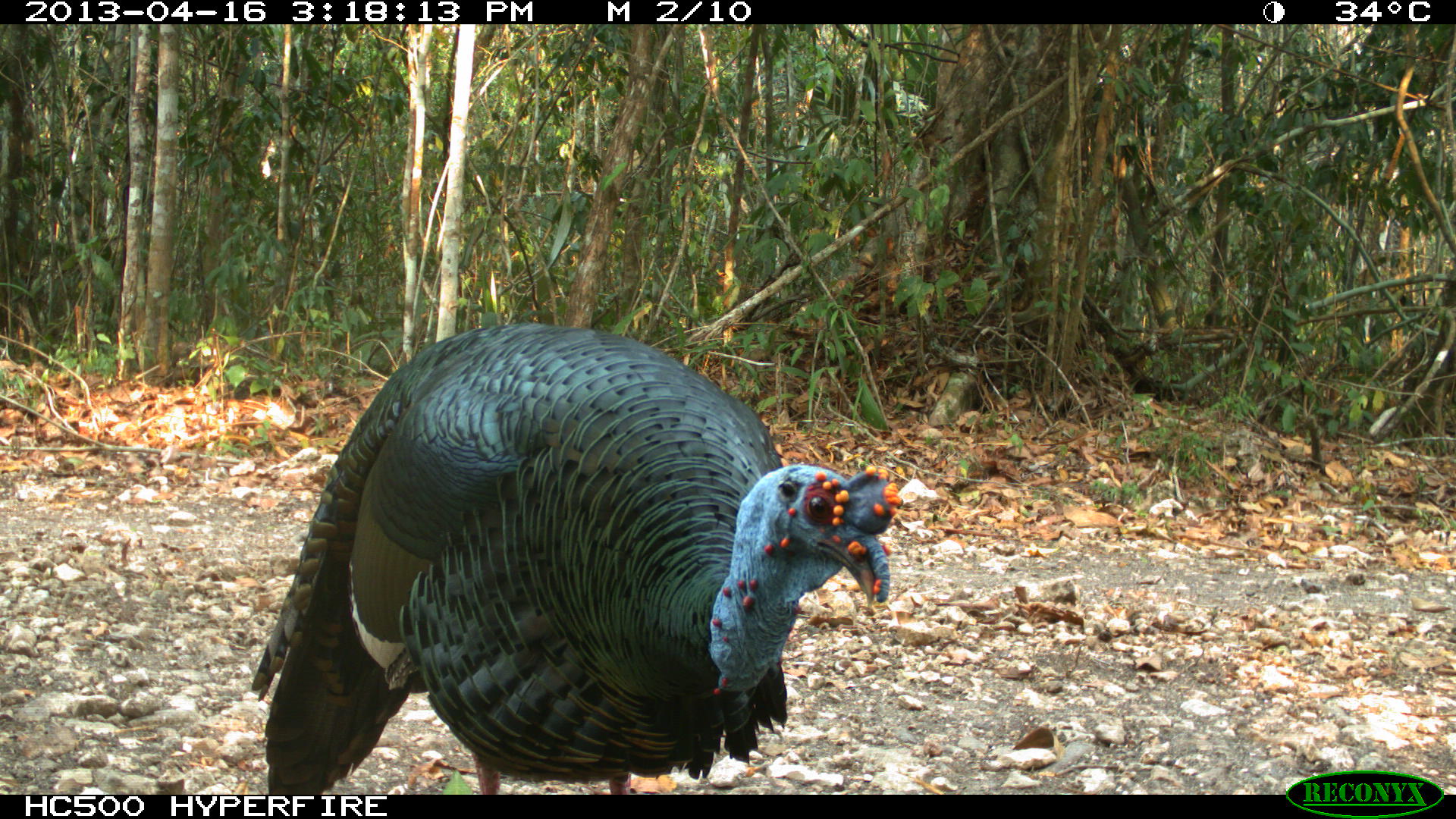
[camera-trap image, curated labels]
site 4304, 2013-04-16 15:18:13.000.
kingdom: Animalia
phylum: Chordata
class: Aves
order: Galliformes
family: Phasianidae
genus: Meleagris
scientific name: Meleagris ocellata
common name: ocellated turkey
Meleagris ocellata (ocellated turkey), count 1, sex male.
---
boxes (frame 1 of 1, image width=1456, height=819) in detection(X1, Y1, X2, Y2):
meleagris ocellata: detection(252, 323, 902, 795)